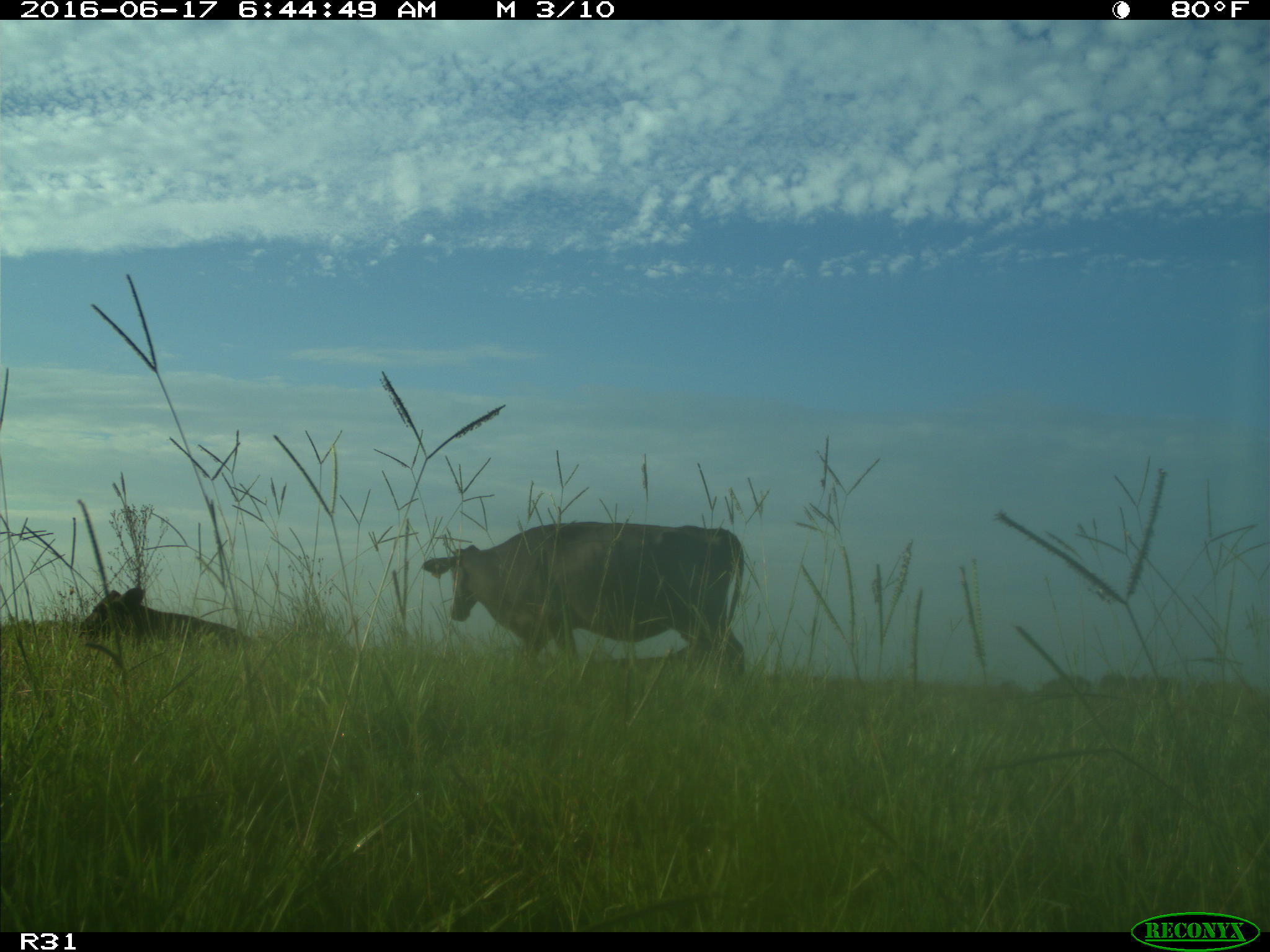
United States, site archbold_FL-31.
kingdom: Animalia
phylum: Chordata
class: Mammalia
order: Artiodactyla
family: Bovidae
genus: Bos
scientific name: Bos taurus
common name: domestic cow